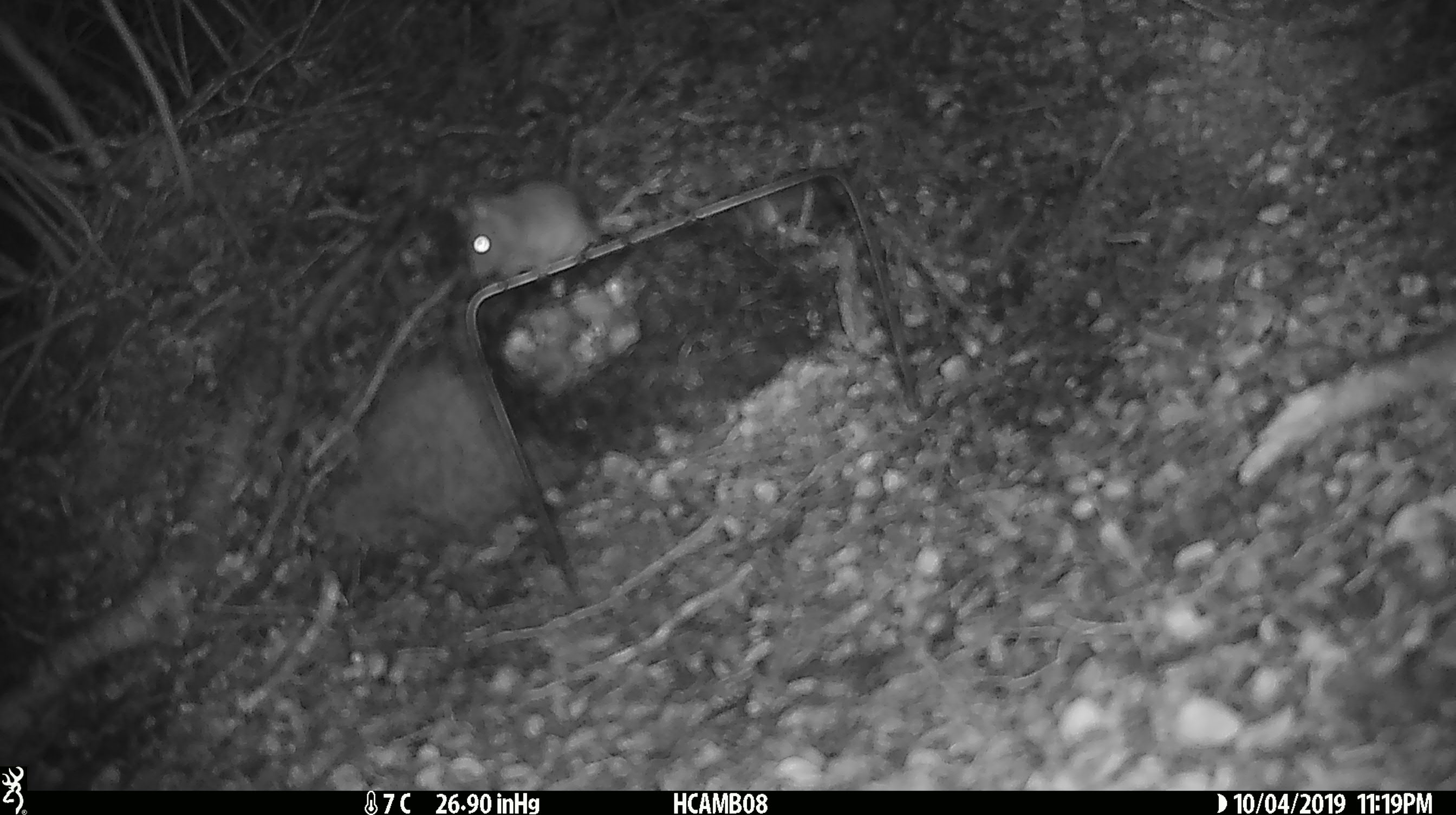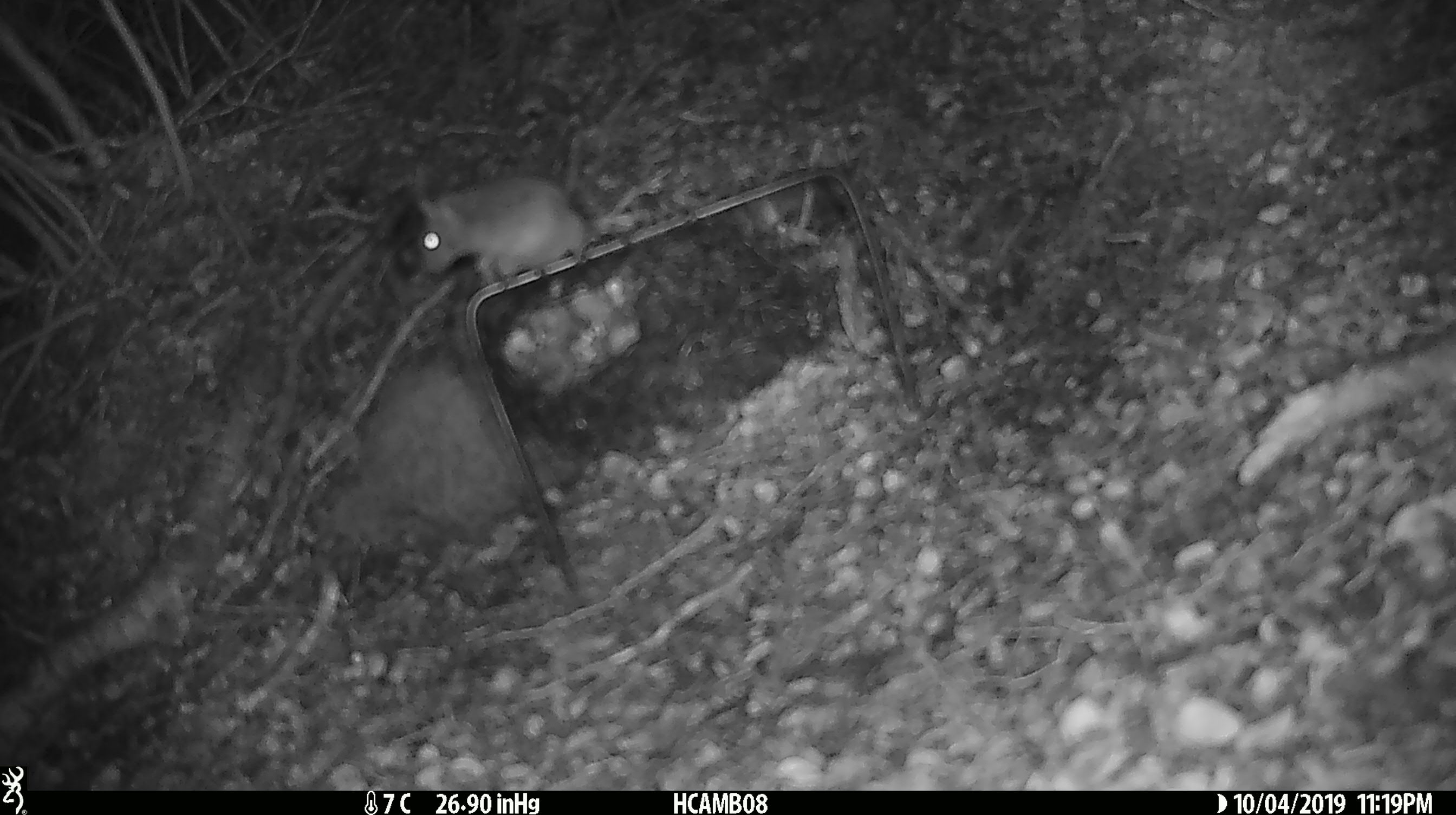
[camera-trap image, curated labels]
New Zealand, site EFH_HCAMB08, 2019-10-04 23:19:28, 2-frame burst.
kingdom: Animalia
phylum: Chordata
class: Mammalia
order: Rodentia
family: Muridae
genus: Mus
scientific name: Mus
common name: mouse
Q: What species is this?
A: Mouse (Mus).